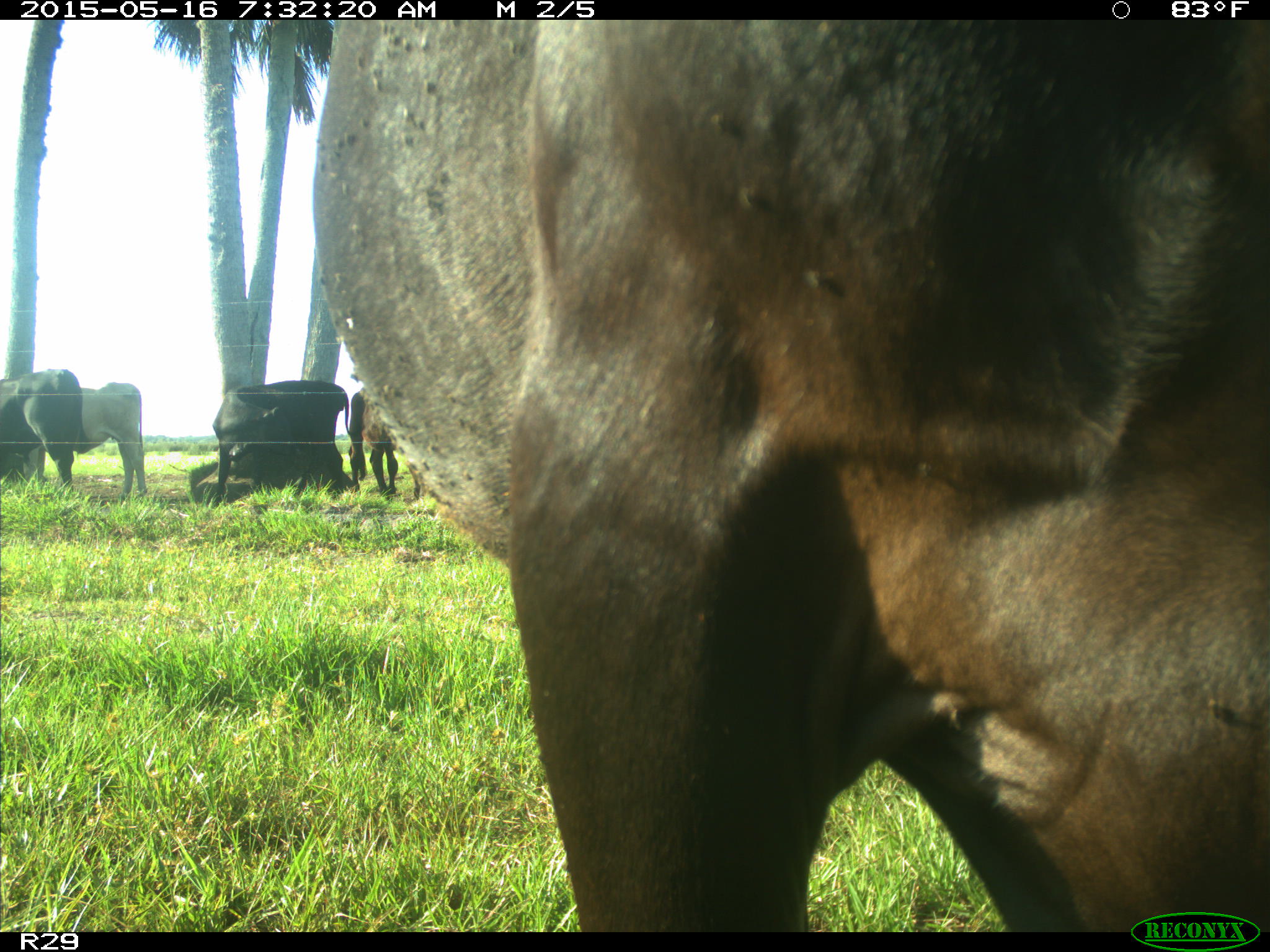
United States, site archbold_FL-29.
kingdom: Animalia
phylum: Chordata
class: Mammalia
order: Artiodactyla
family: Bovidae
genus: Bos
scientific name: Bos taurus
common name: domestic cow